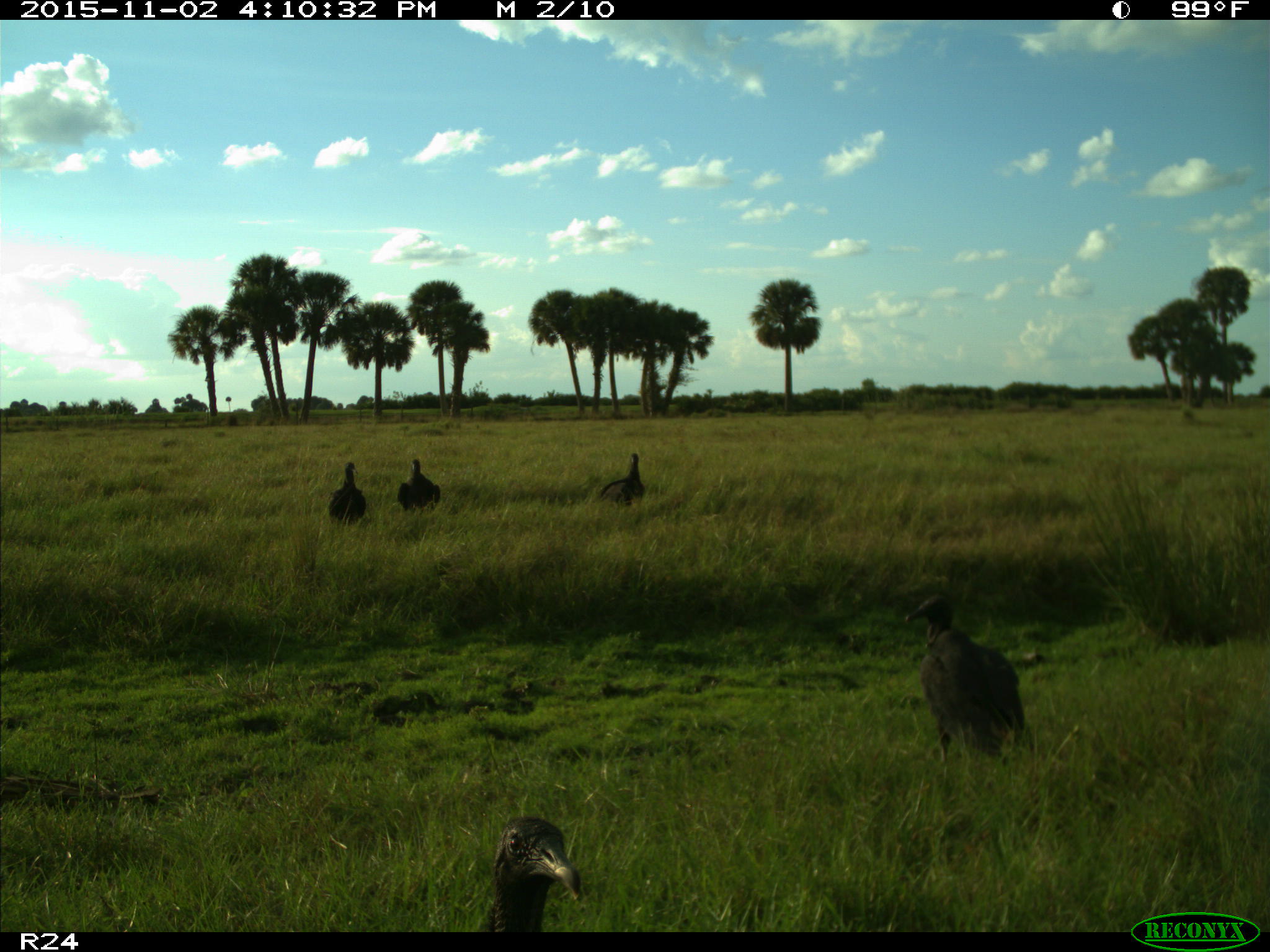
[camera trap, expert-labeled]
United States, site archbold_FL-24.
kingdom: Animalia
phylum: Chordata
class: Aves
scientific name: Aves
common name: birds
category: unidentified bird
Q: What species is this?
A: Unidentified bird (birds) (Aves).